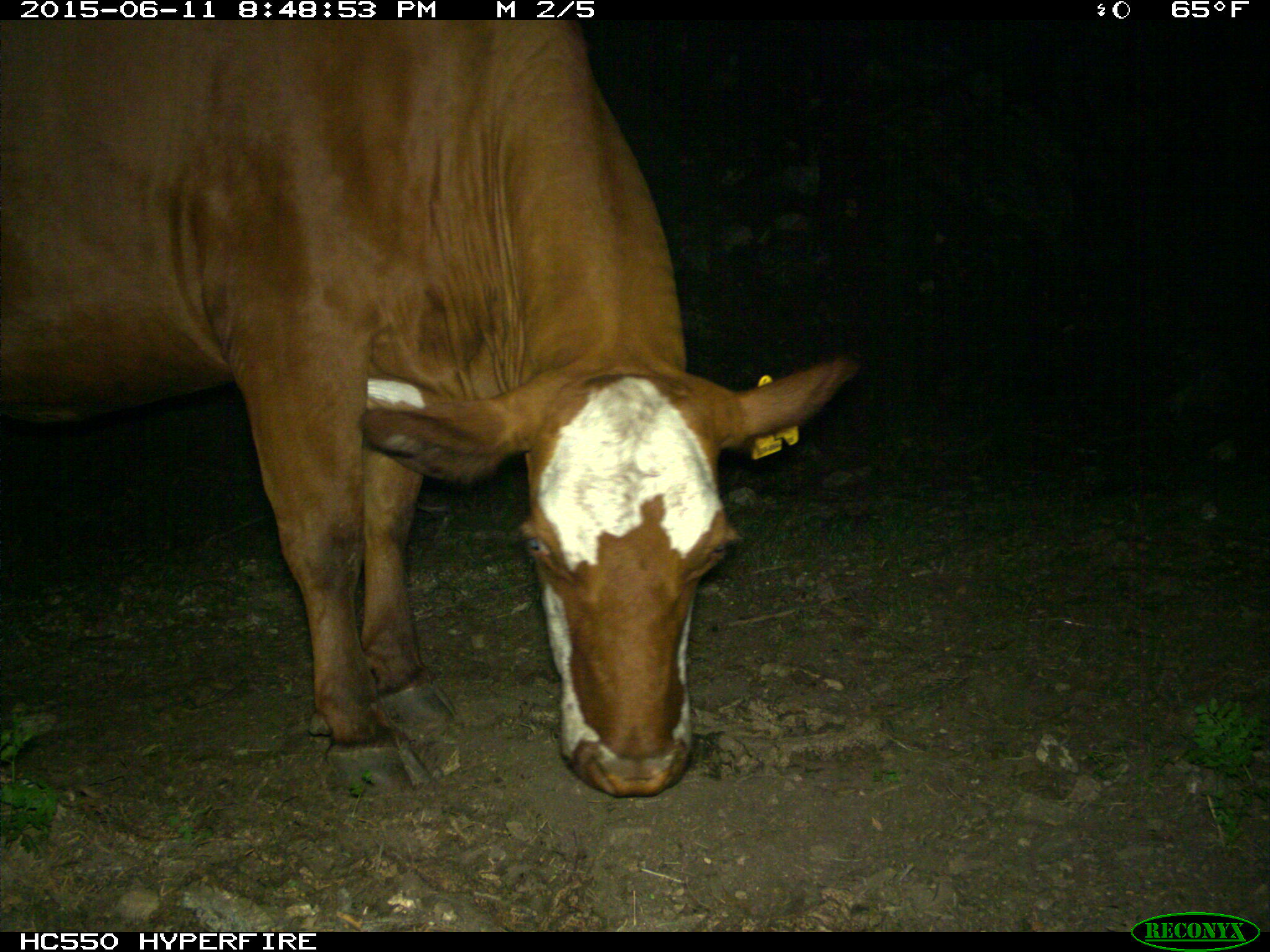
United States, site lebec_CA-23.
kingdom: Animalia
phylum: Chordata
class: Mammalia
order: Artiodactyla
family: Bovidae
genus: Bos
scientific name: Bos taurus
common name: domestic cow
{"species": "Bos taurus (domestic cow)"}